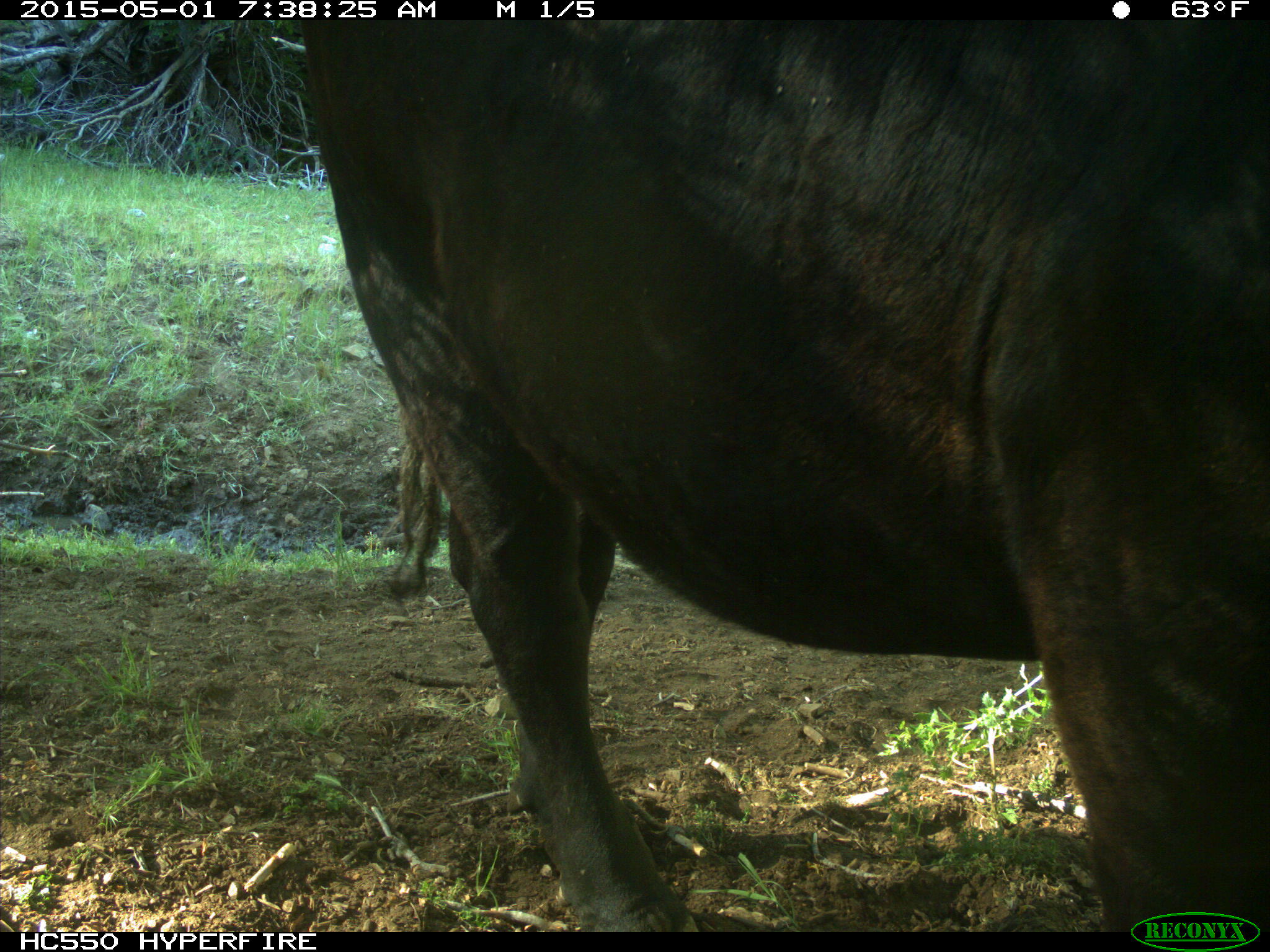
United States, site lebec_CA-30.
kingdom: Animalia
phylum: Chordata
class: Mammalia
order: Artiodactyla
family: Bovidae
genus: Bos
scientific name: Bos taurus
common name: domestic cow